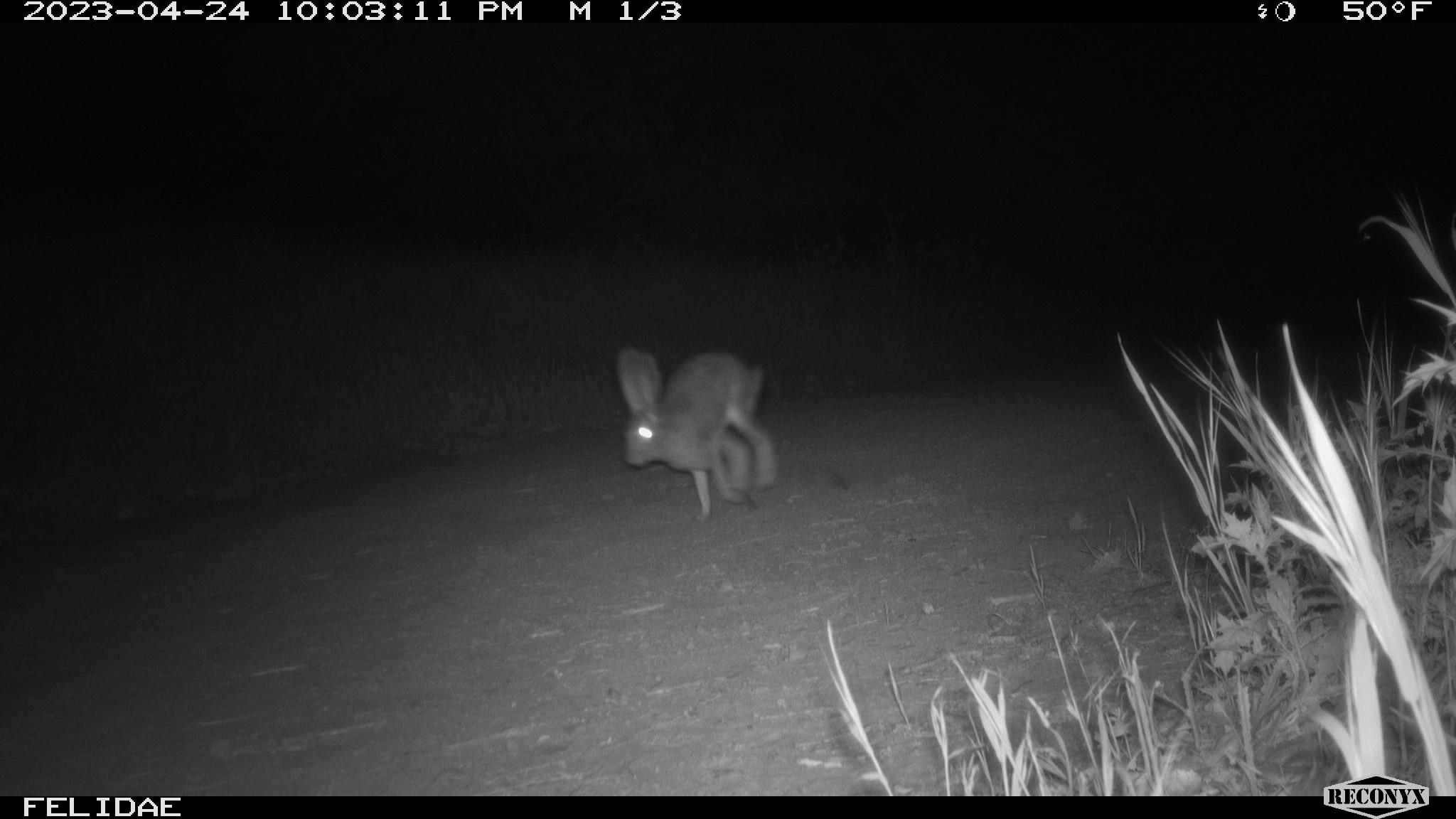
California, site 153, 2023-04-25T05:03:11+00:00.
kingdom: Animalia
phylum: Chordata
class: Mammalia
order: Lagomorpha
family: Leporidae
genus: Lepus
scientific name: Lepus californicus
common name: black-tailed jackrabbit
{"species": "black-tailed jackrabbit (Lepus californicus)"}